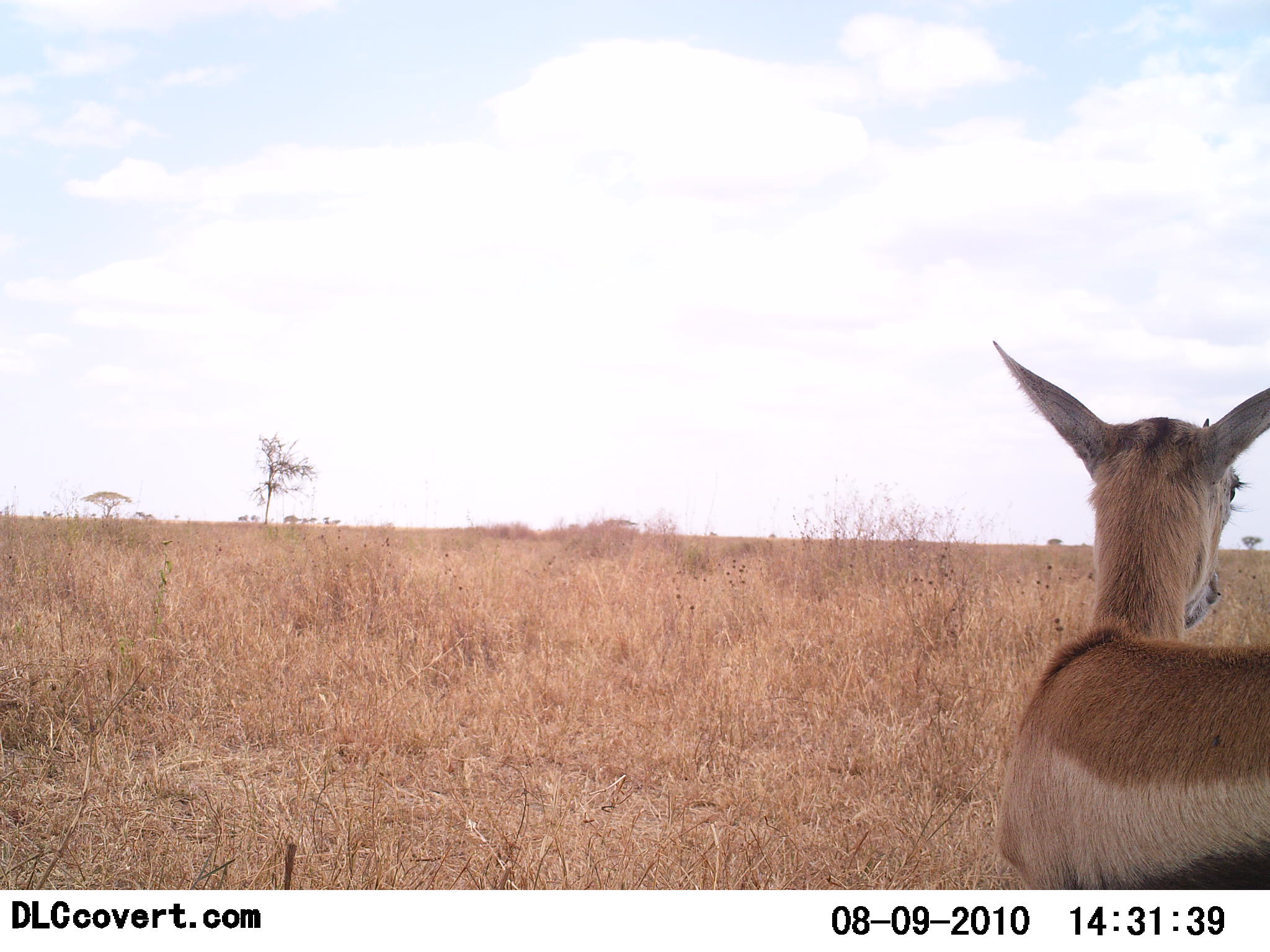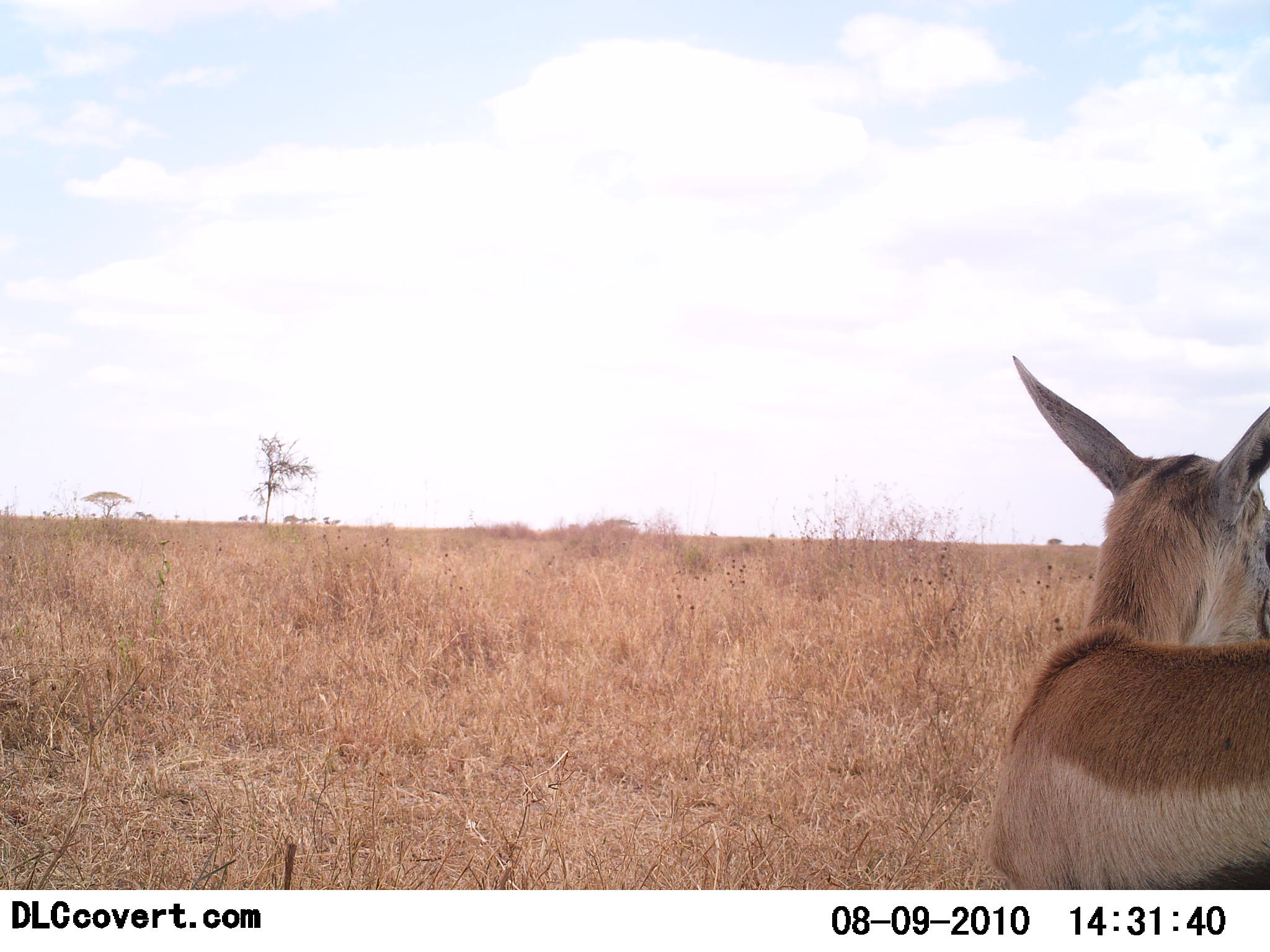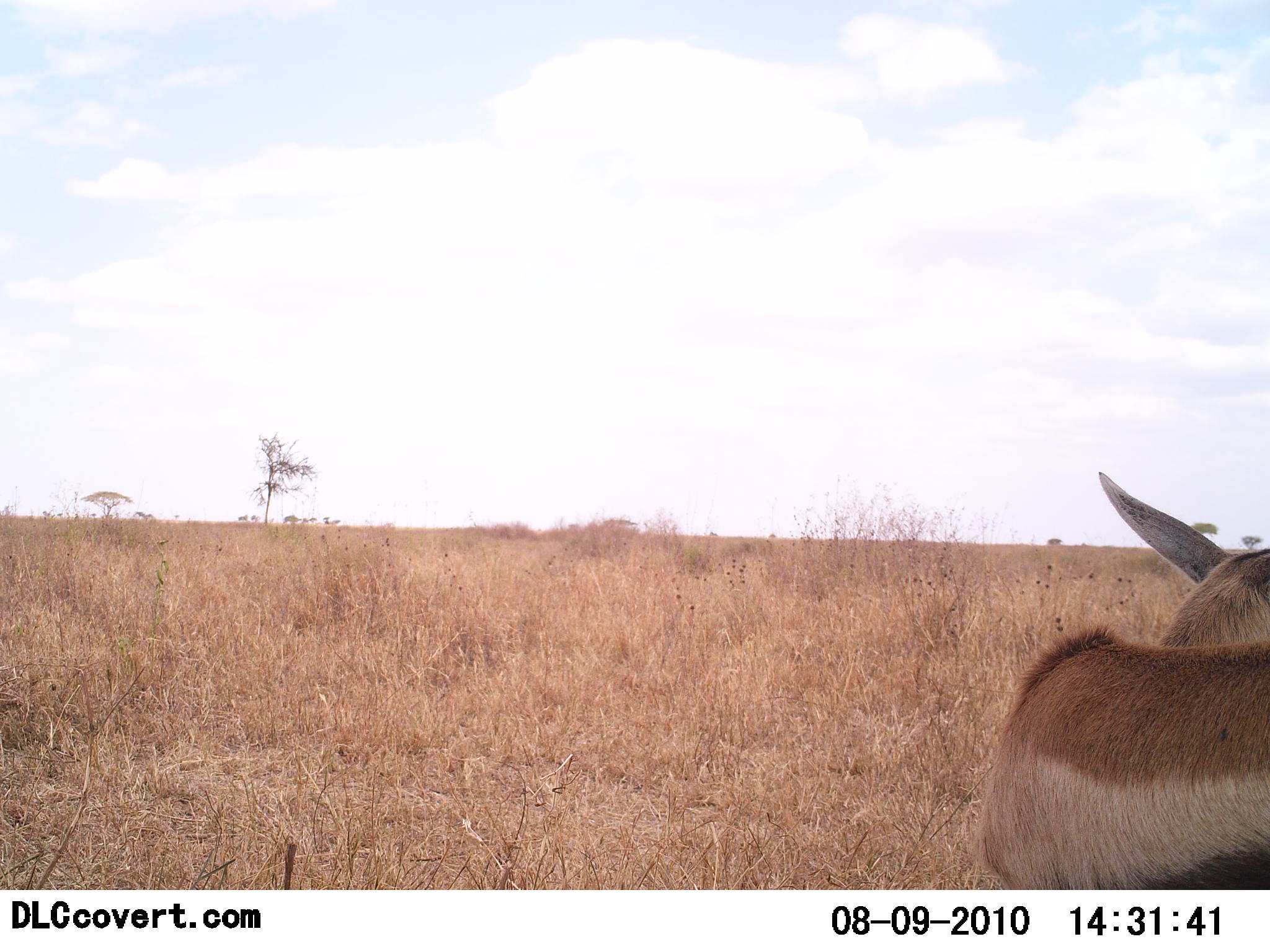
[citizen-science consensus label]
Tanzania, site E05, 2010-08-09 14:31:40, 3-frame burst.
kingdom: Animalia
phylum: Chordata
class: Mammalia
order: Artiodactyla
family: Bovidae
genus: Eudorcas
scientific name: Eudorcas thomsonii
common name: thomson's gazelle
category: gazellethomsons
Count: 1.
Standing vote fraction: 100%.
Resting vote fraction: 0%.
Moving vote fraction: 6%.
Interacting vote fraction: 0%.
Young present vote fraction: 0%.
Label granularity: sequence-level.